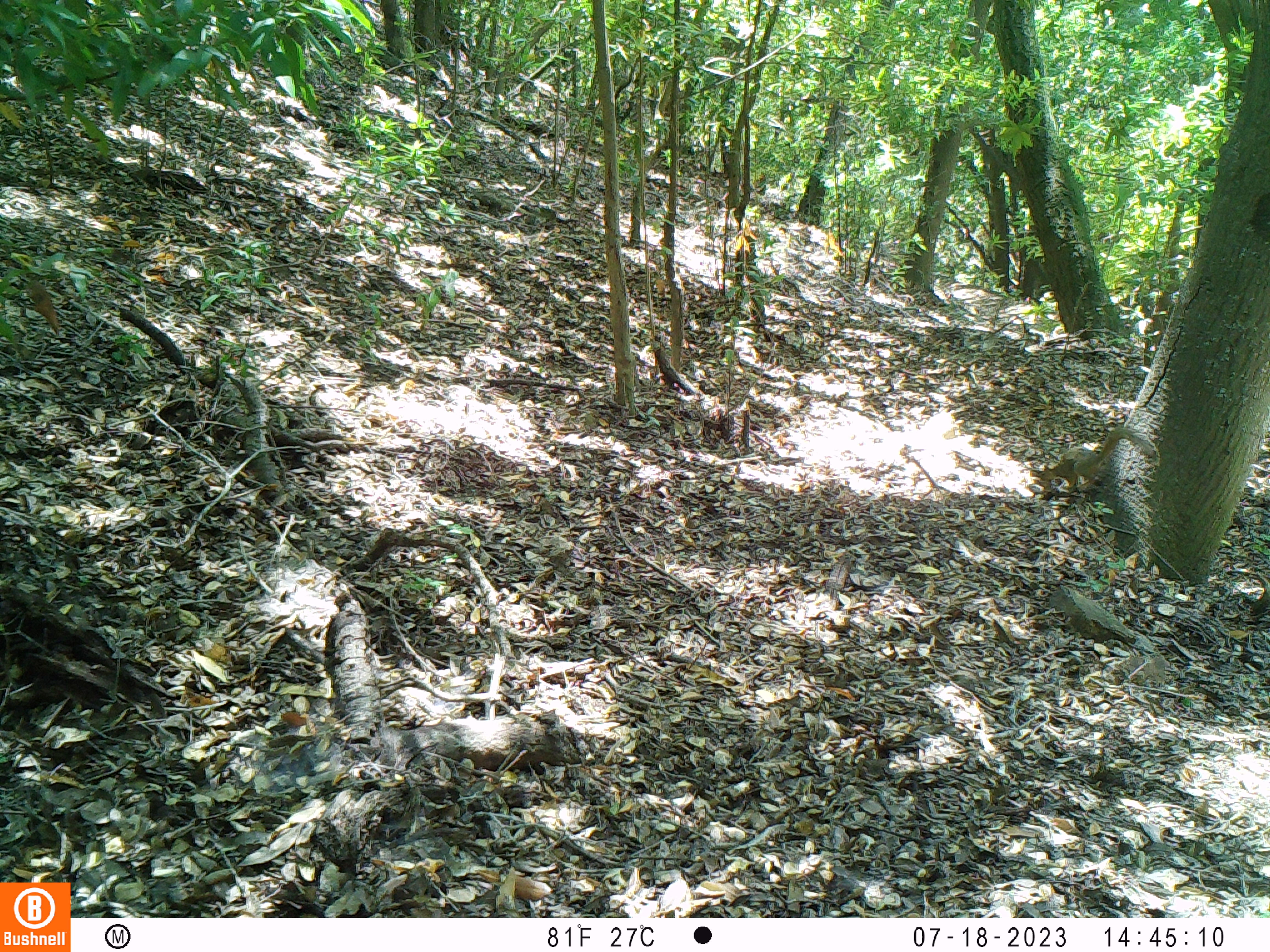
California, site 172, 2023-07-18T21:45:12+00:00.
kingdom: Animalia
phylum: Chordata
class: Mammalia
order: Rodentia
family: Sciuridae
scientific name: Sciuridae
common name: squirrel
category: unknown squirrel